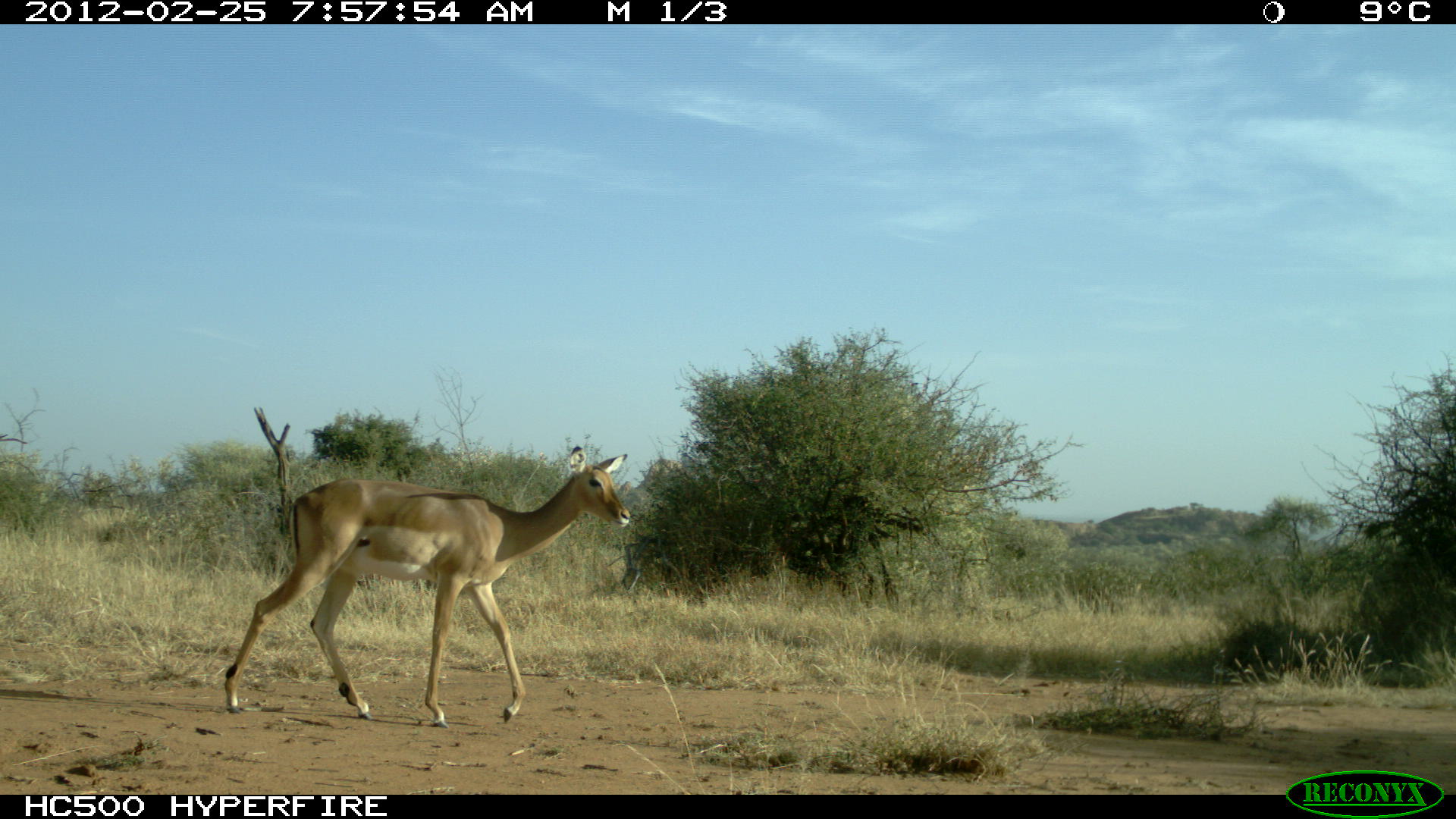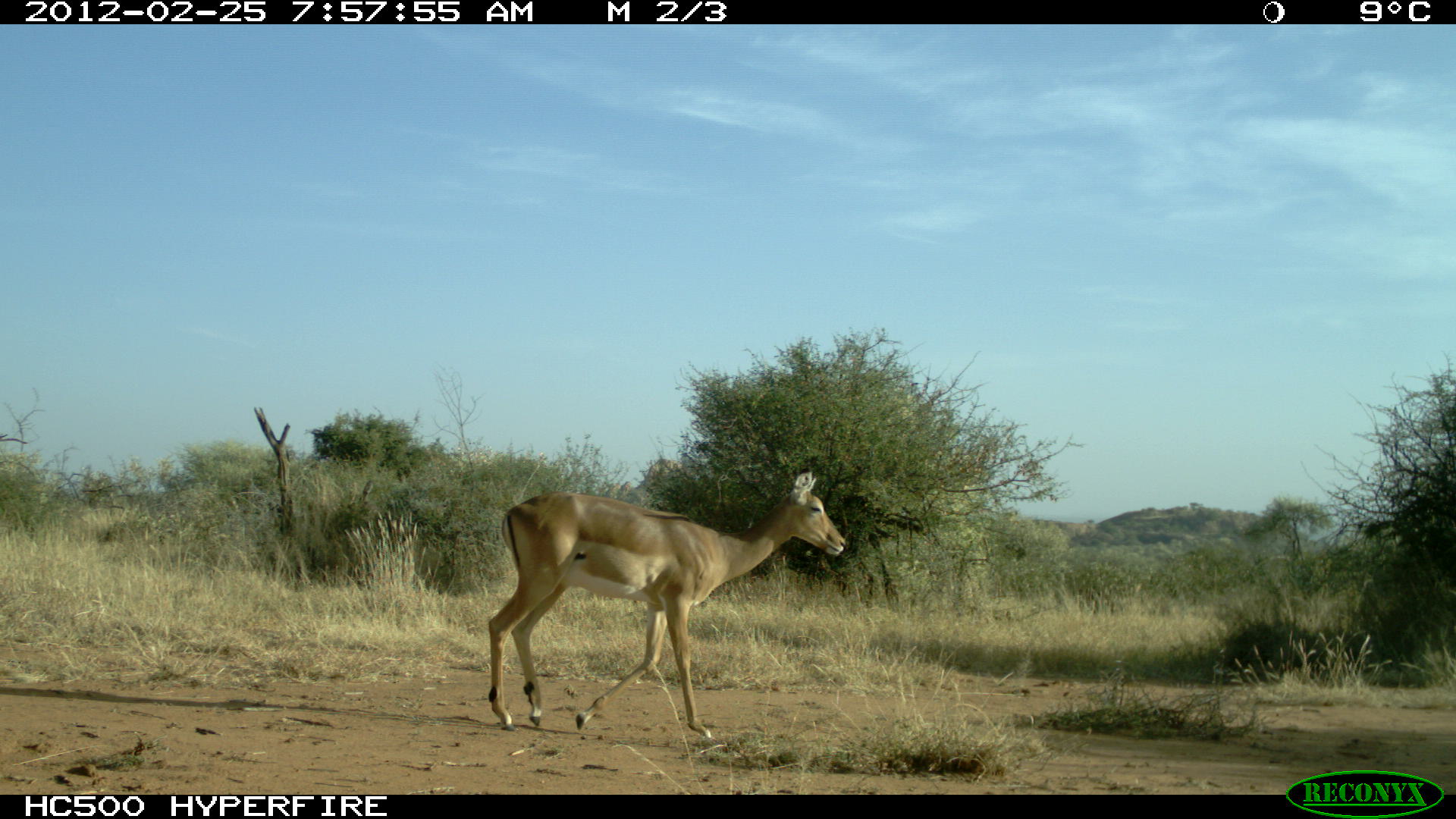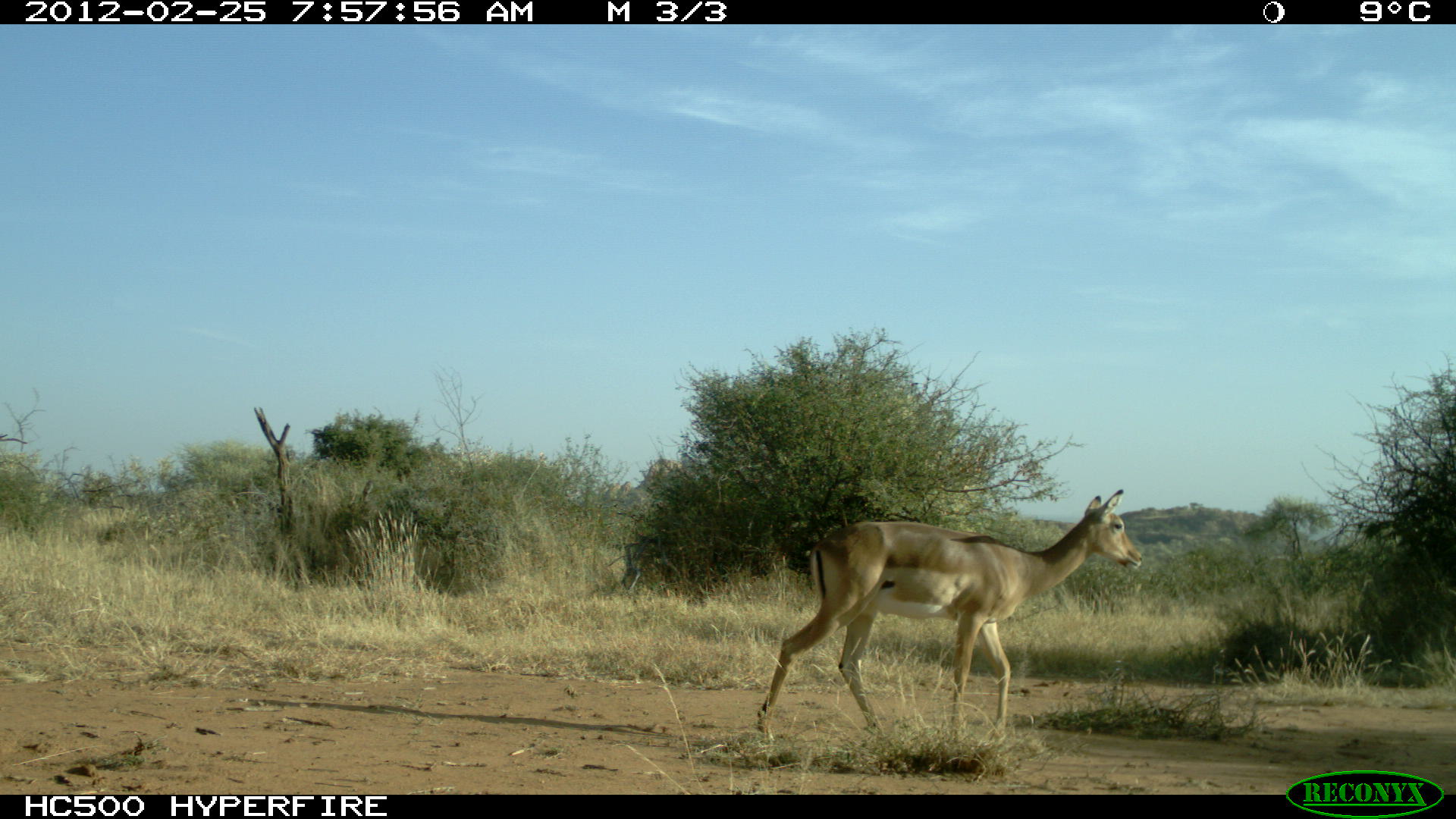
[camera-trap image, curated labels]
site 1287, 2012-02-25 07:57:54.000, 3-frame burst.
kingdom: Animalia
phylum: Chordata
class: Mammalia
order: Artiodactyla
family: Bovidae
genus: Aepyceros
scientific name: Aepyceros melampus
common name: impala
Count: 1.